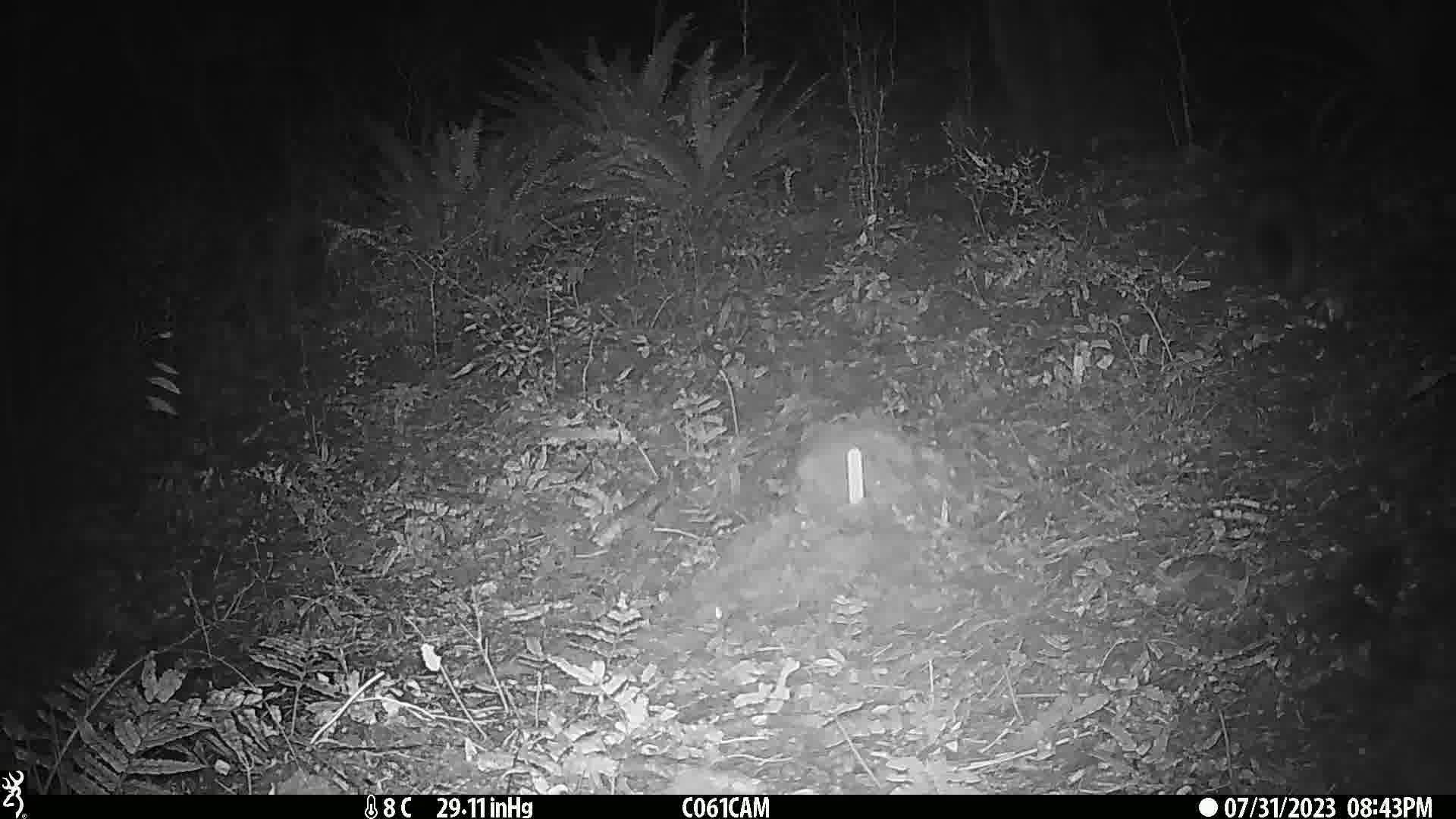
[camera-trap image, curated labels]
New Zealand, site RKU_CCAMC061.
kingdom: Animalia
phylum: Chordata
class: Mammalia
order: Diprotodontia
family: Phalangeridae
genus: Trichosurus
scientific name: Trichosurus vulpecula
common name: common brushtail possum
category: possum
Possum (common brushtail possum) (Trichosurus vulpecula).